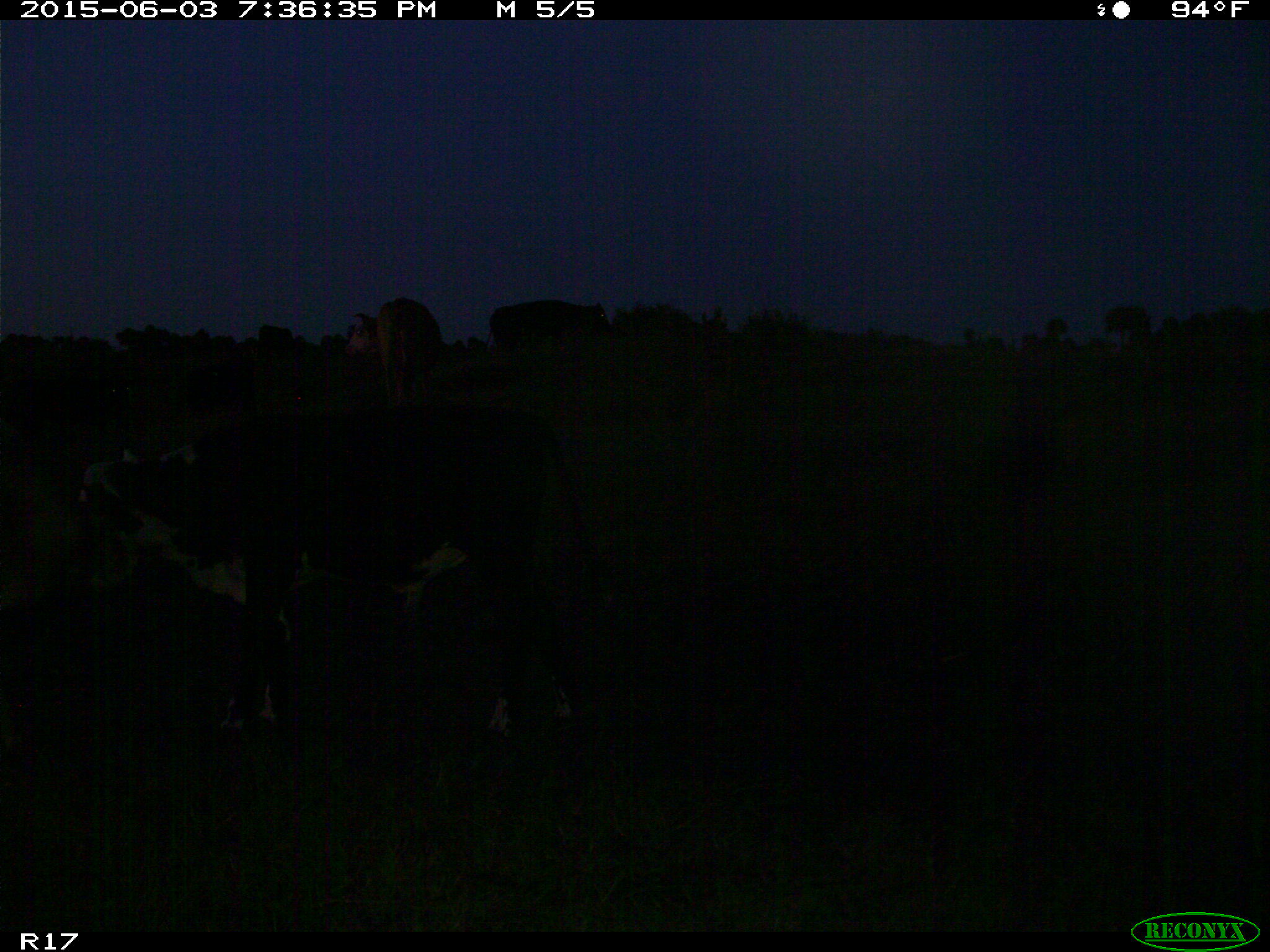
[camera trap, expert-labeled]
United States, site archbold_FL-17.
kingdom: Animalia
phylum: Chordata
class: Mammalia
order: Artiodactyla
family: Bovidae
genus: Bos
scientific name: Bos taurus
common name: domestic cow